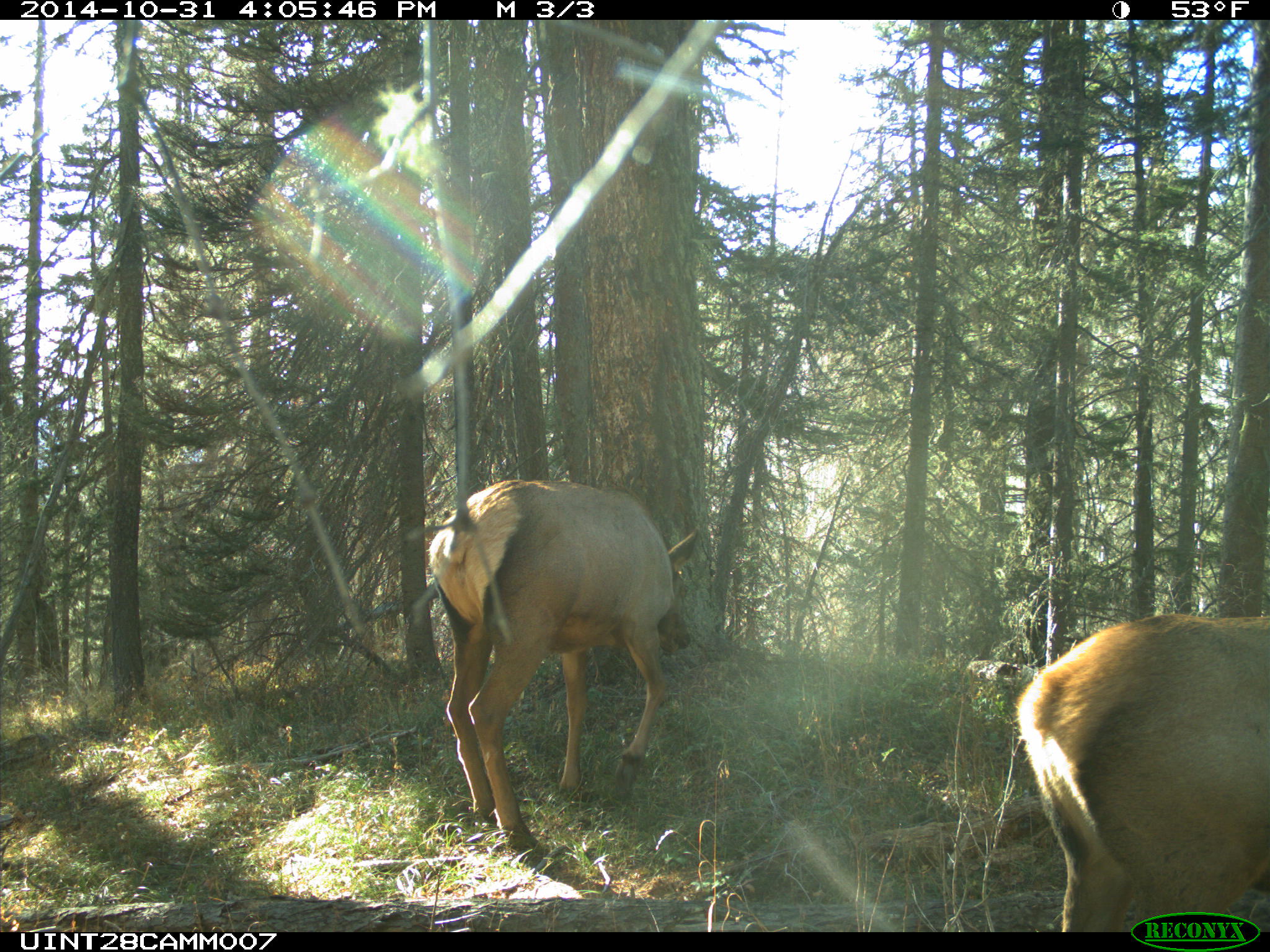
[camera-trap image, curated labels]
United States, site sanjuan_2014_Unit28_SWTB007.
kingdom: Animalia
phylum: Chordata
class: Mammalia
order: Artiodactyla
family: Cervidae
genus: Cervus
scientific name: Cervus elaphus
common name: red deer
Cervus elaphus (red deer).